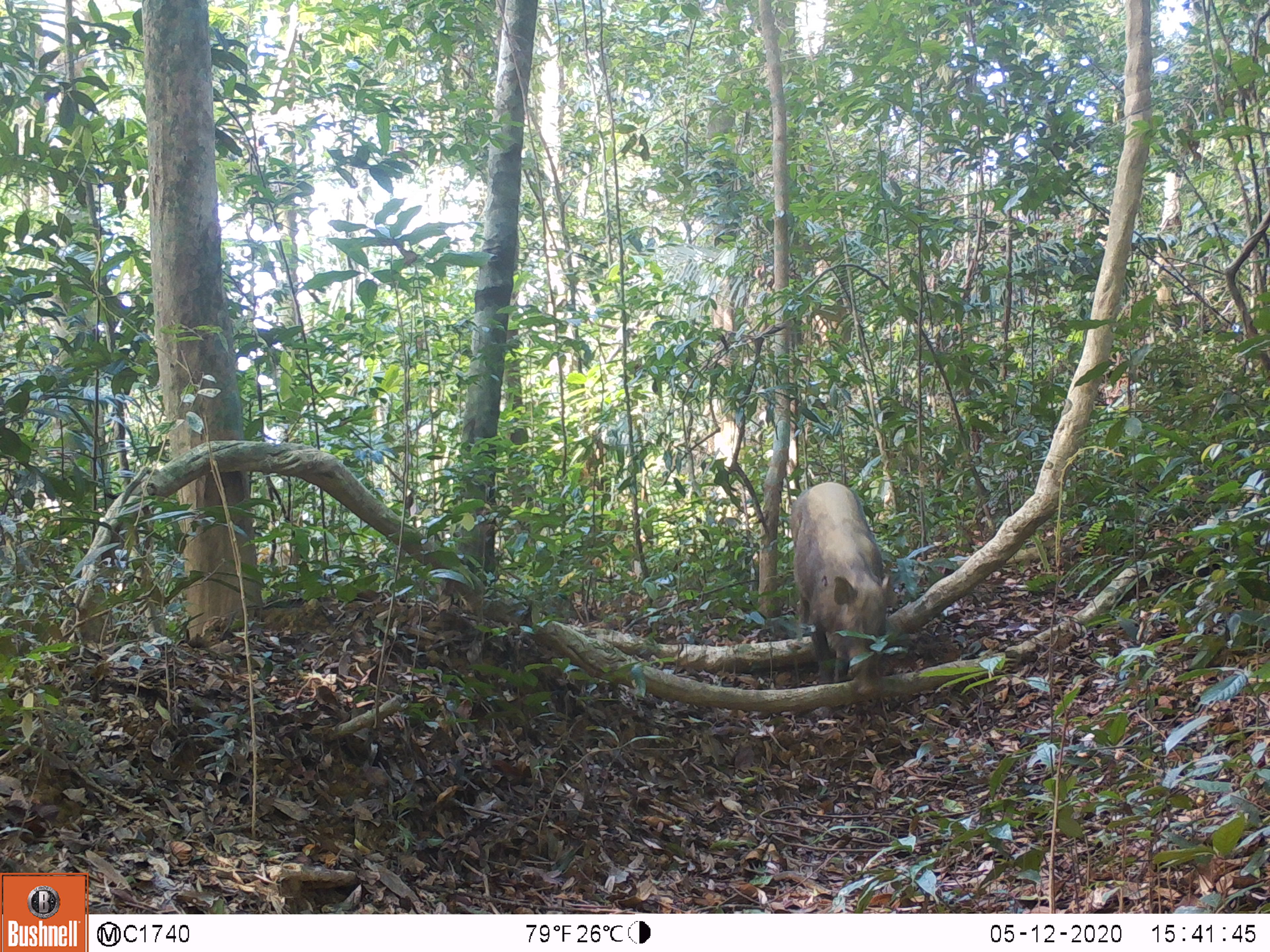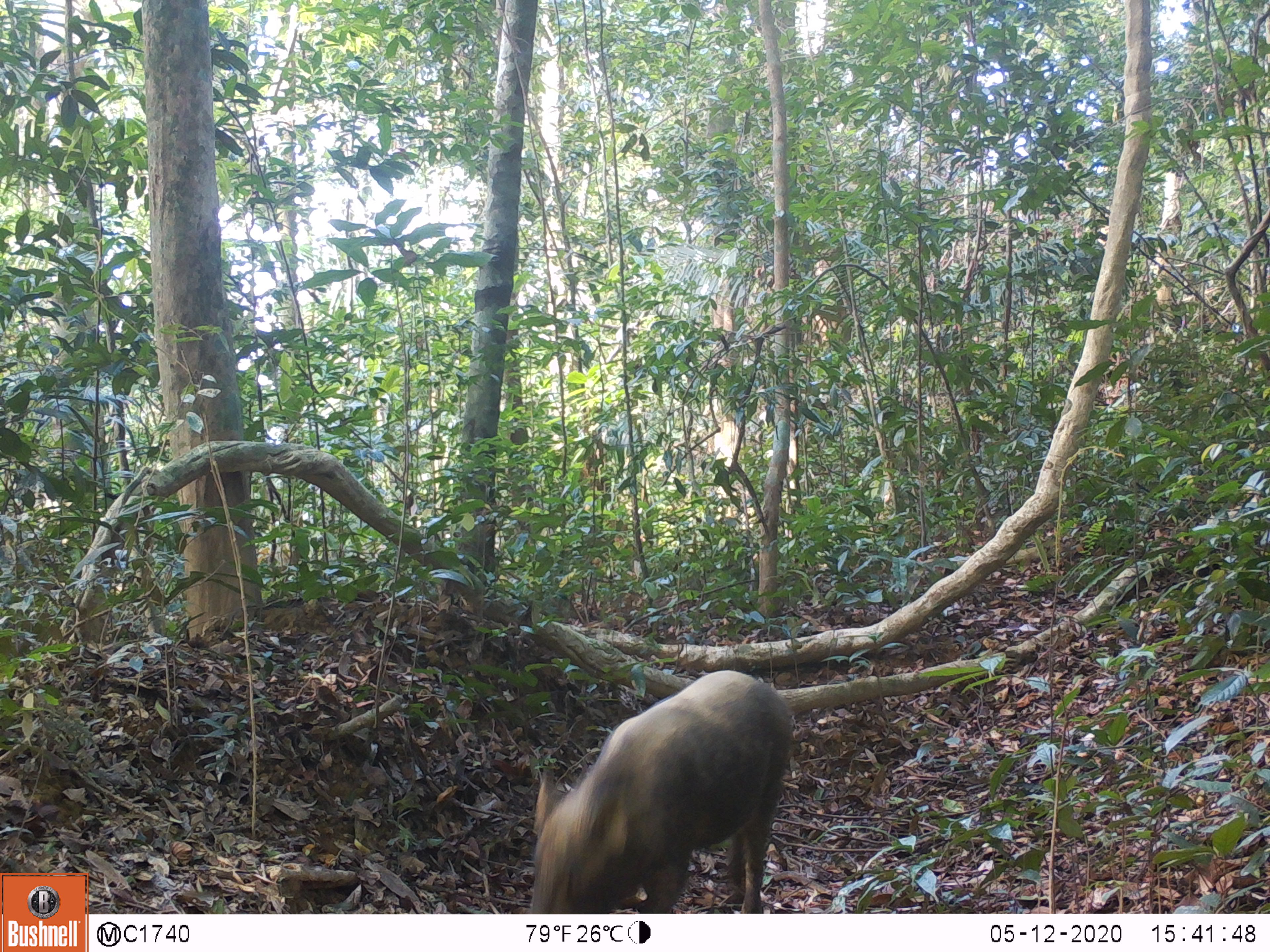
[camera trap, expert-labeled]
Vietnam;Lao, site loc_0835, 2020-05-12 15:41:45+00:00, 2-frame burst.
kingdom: Animalia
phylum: Chordata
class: Mammalia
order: Artiodactyla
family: Suidae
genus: Sus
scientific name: Sus scrofa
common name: eurasian wild pig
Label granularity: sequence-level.